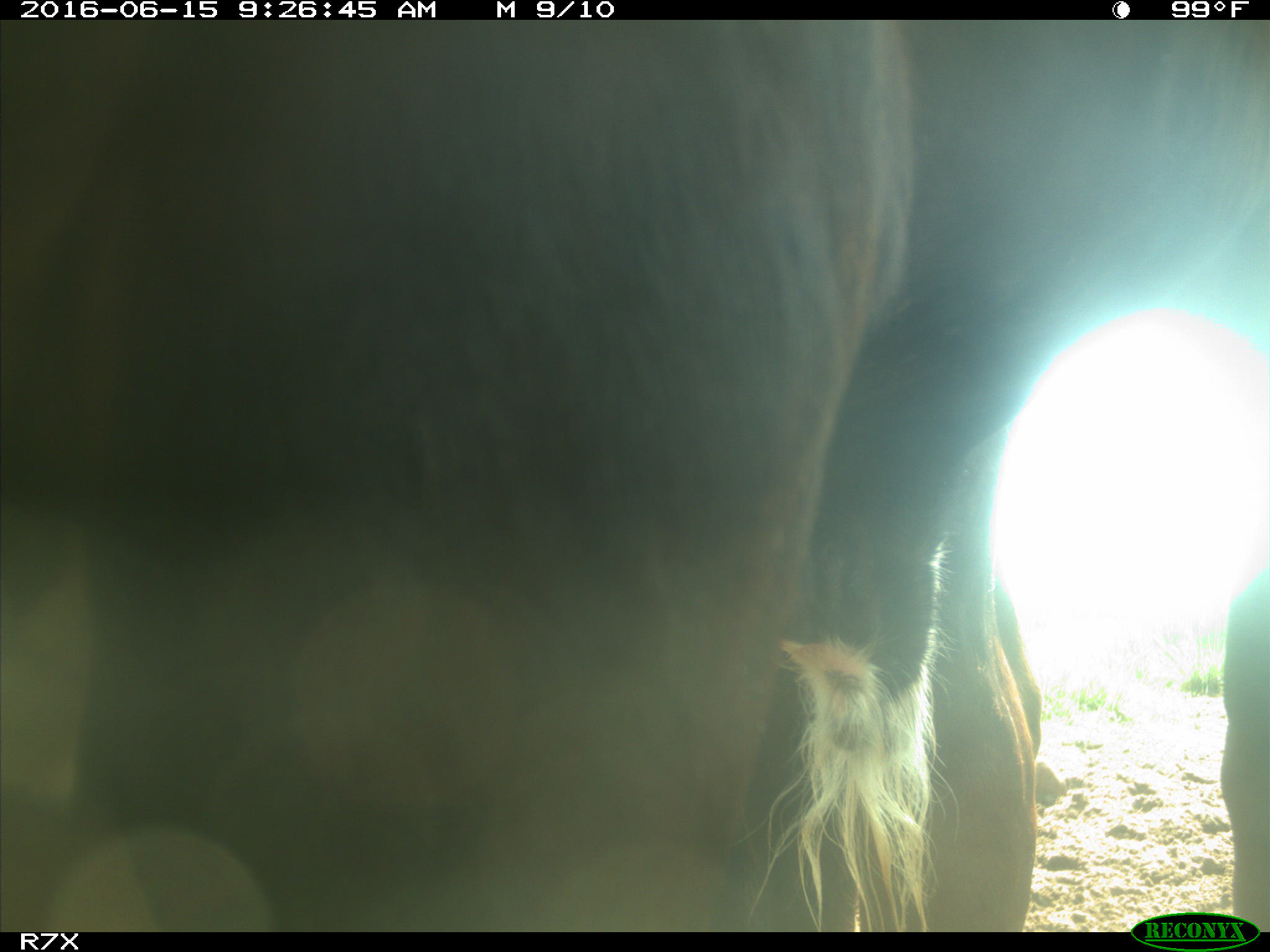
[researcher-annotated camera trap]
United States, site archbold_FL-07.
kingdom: Animalia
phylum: Chordata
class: Mammalia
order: Artiodactyla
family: Bovidae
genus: Bos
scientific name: Bos taurus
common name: domestic cow